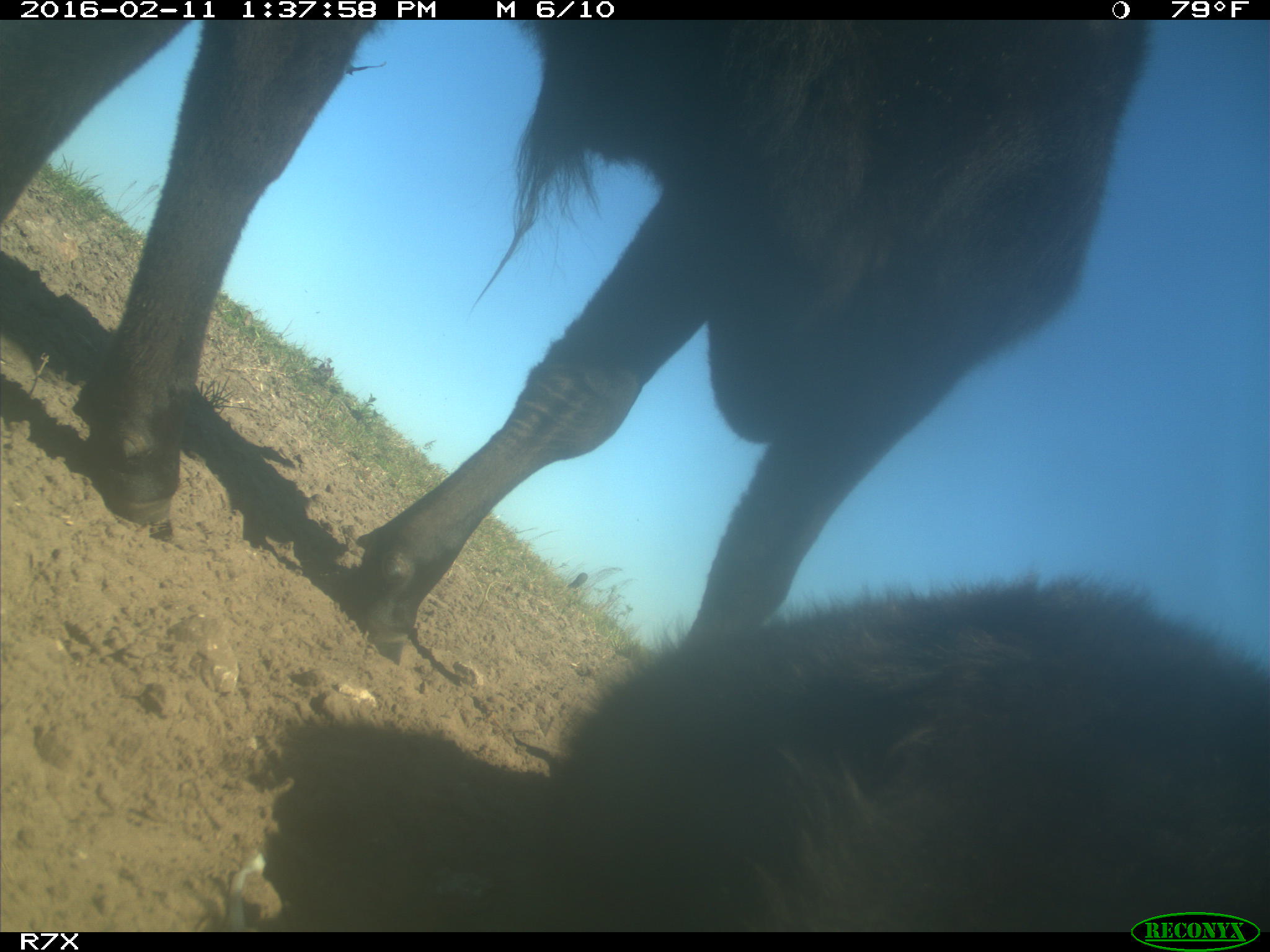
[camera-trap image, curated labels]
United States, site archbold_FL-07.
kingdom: Animalia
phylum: Chordata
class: Mammalia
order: Artiodactyla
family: Bovidae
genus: Bos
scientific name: Bos taurus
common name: domestic cow